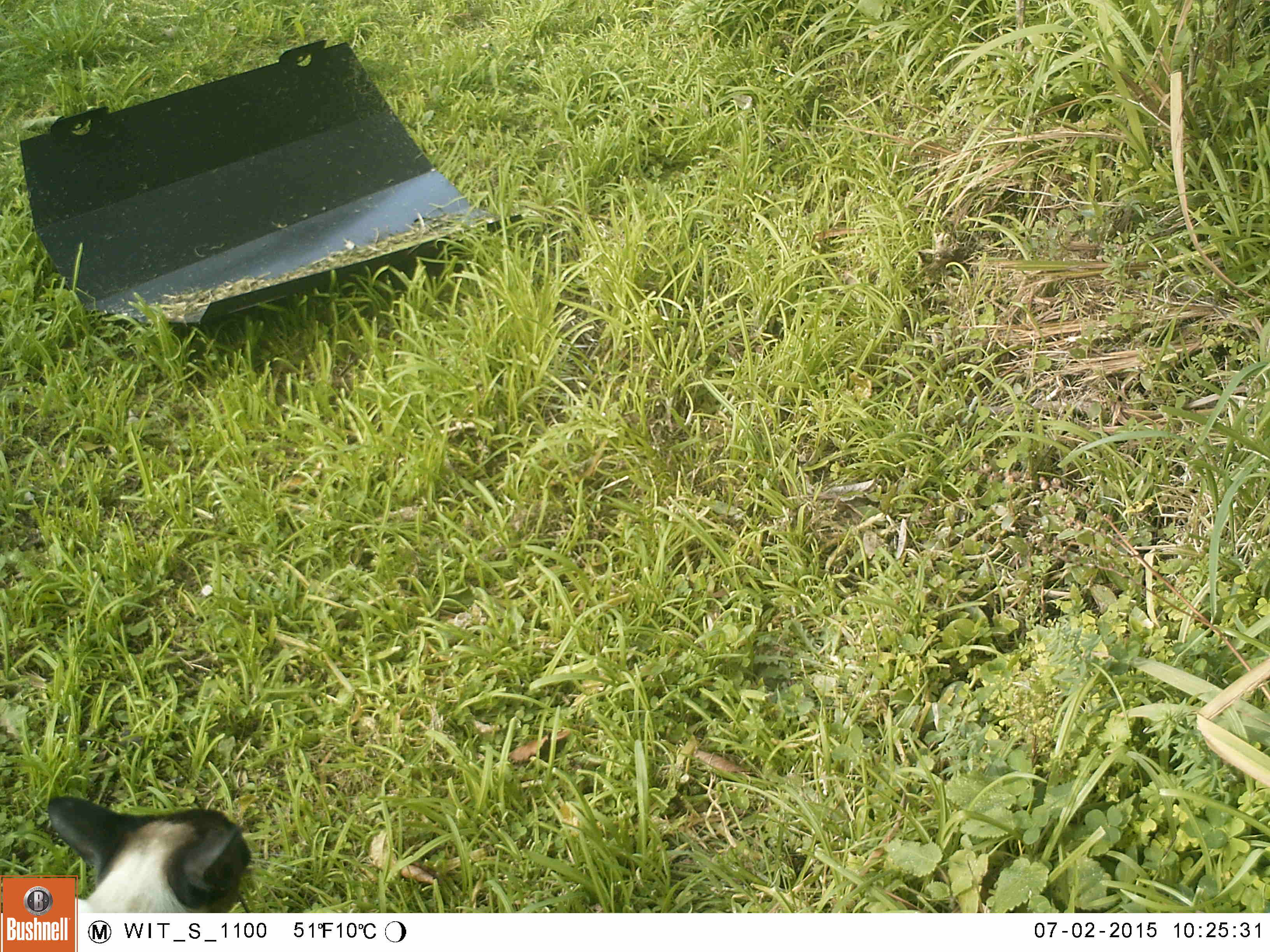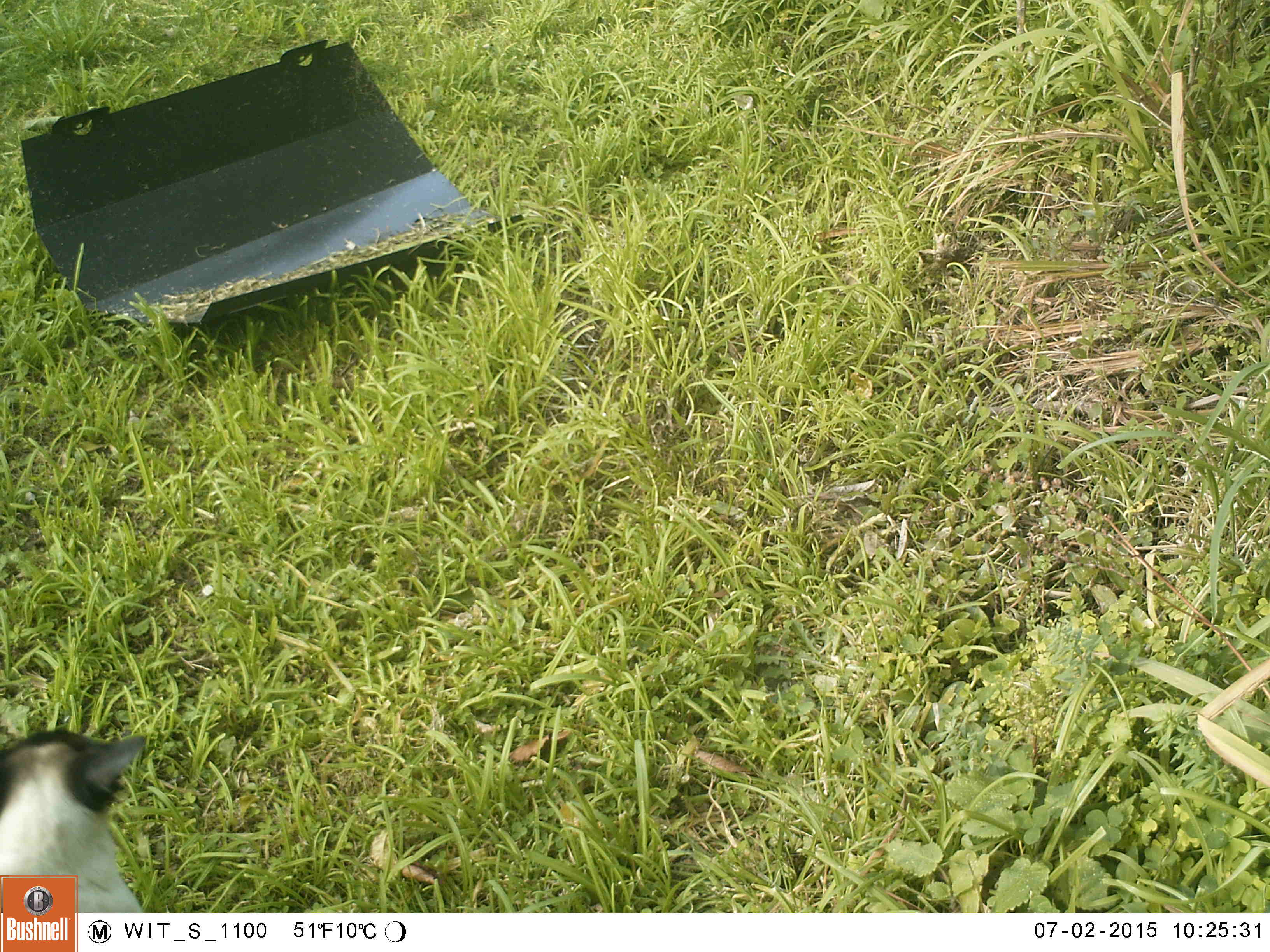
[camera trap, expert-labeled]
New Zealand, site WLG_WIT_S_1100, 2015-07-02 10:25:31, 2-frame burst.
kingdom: Animalia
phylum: Chordata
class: Mammalia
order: Carnivora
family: Felidae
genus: Felis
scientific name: Felis catus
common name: domestic cat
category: cat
Cat (domestic cat) (Felis catus).